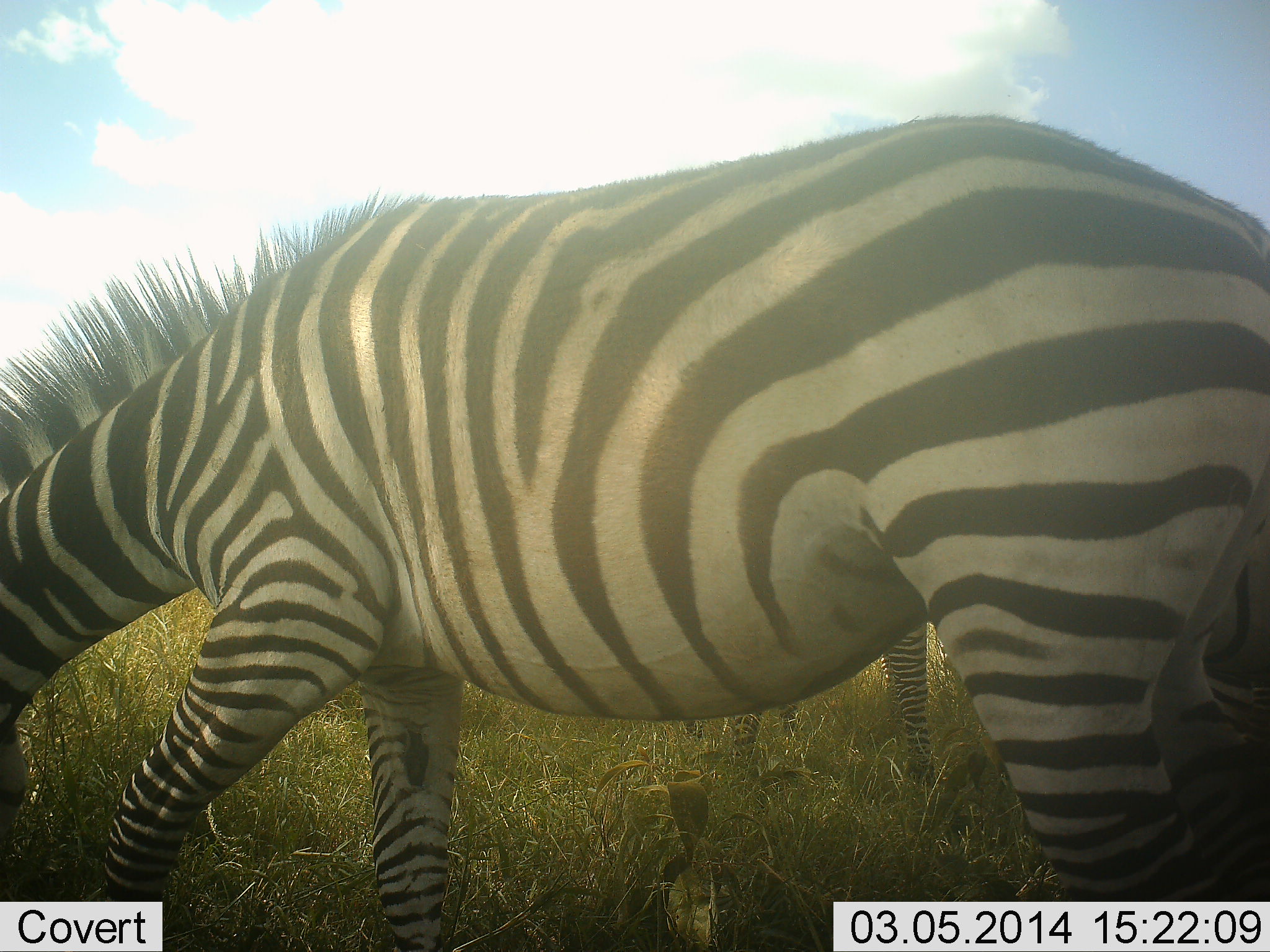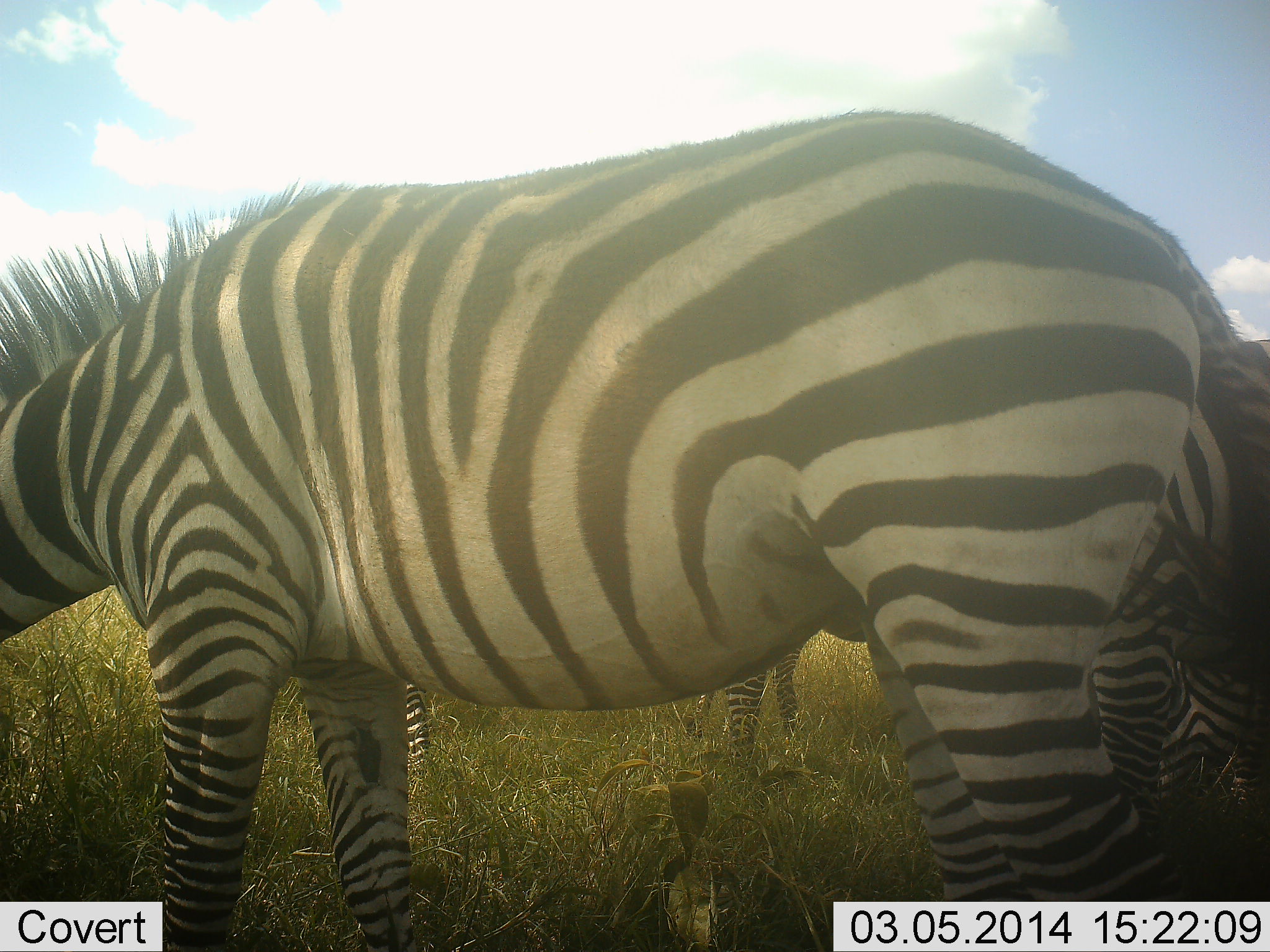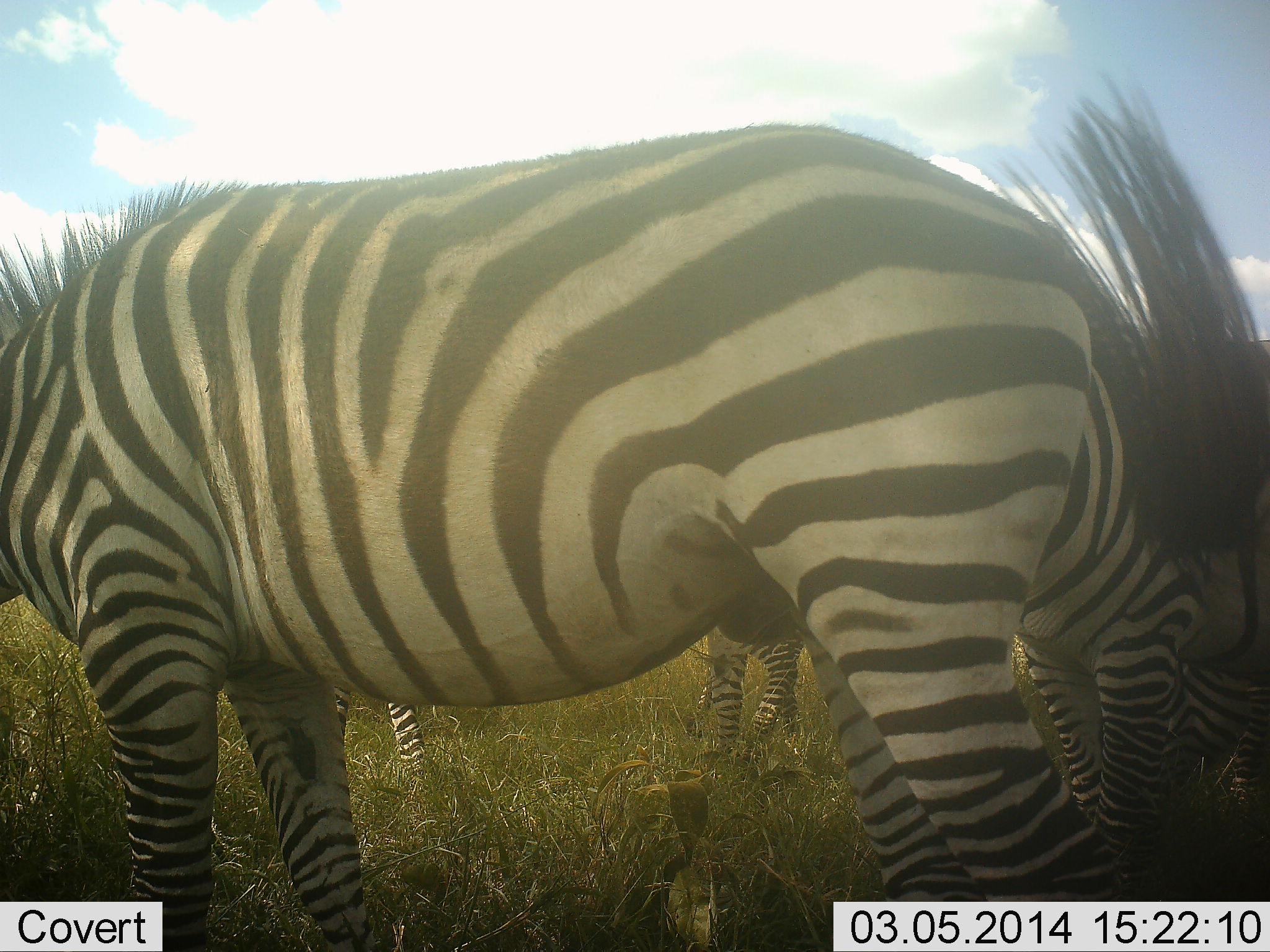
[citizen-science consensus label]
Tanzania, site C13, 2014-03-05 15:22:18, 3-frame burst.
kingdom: Animalia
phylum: Chordata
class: Mammalia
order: Perissodactyla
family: Equidae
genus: Equus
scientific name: Equus quagga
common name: plains zebra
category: zebra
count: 3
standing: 60%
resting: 0%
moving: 30%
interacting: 0%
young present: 0%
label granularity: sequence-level